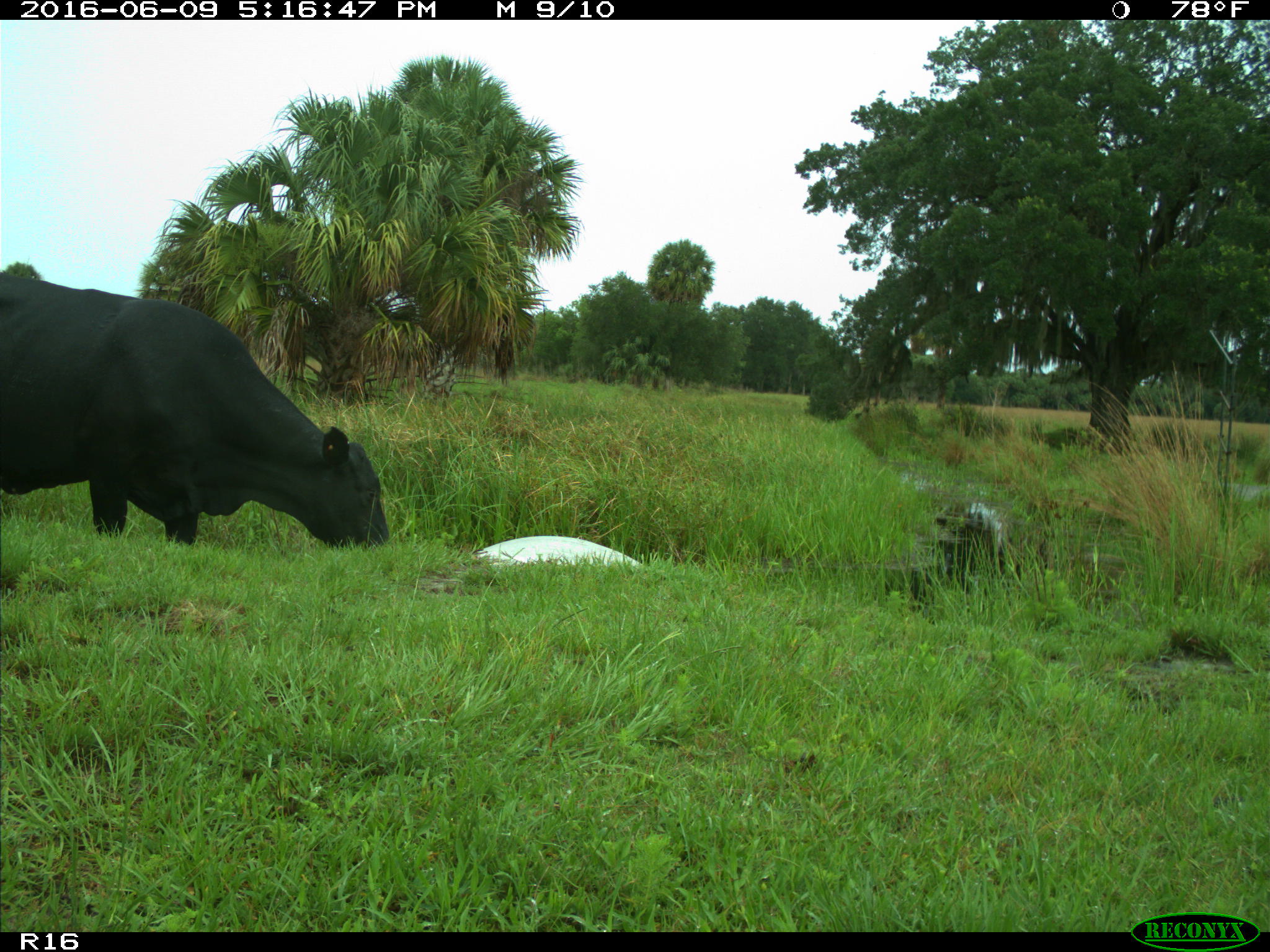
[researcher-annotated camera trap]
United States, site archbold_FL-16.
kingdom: Animalia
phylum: Chordata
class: Mammalia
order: Artiodactyla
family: Bovidae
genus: Bos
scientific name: Bos taurus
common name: domestic cow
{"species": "Bos taurus (domestic cow)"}